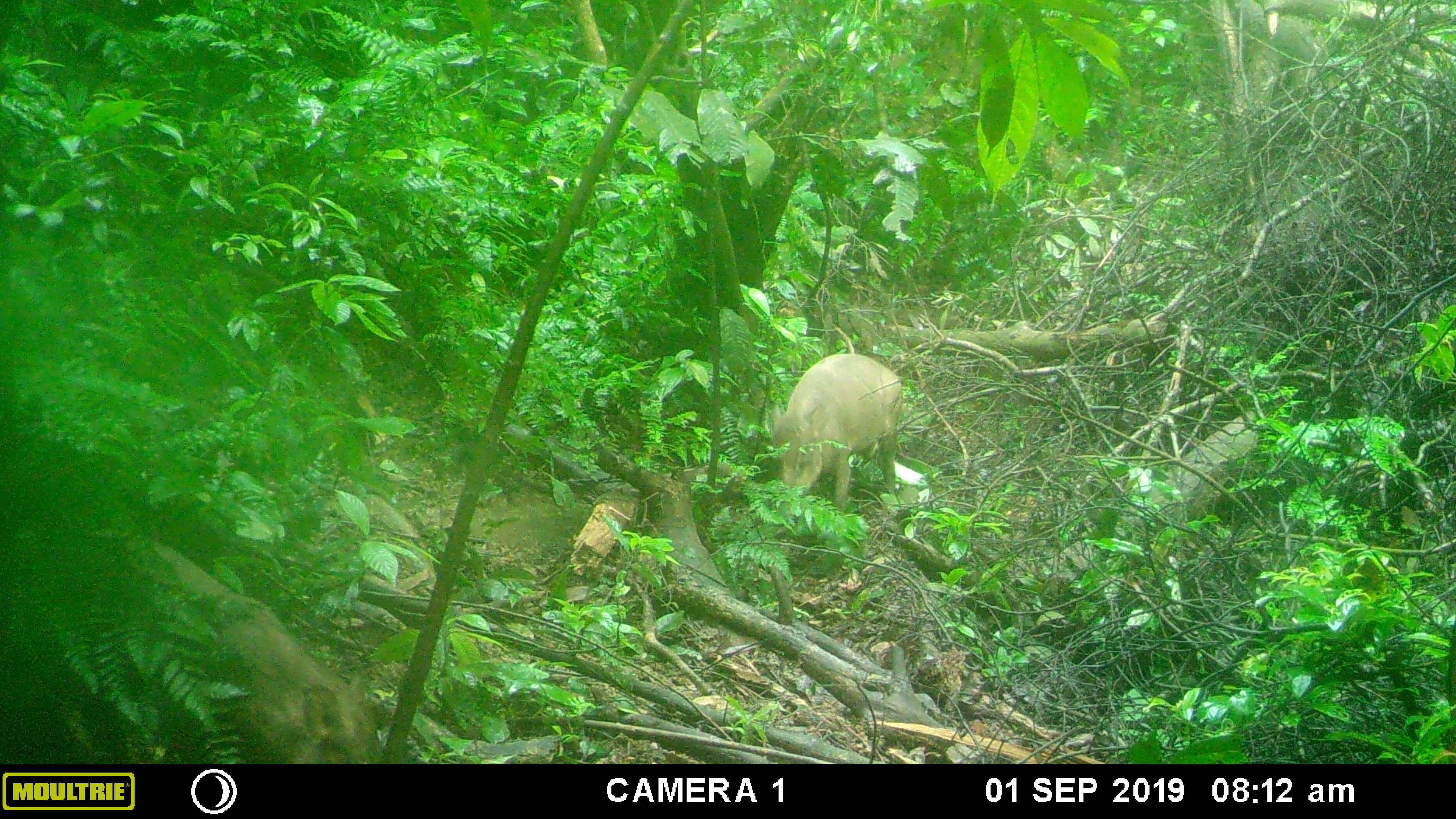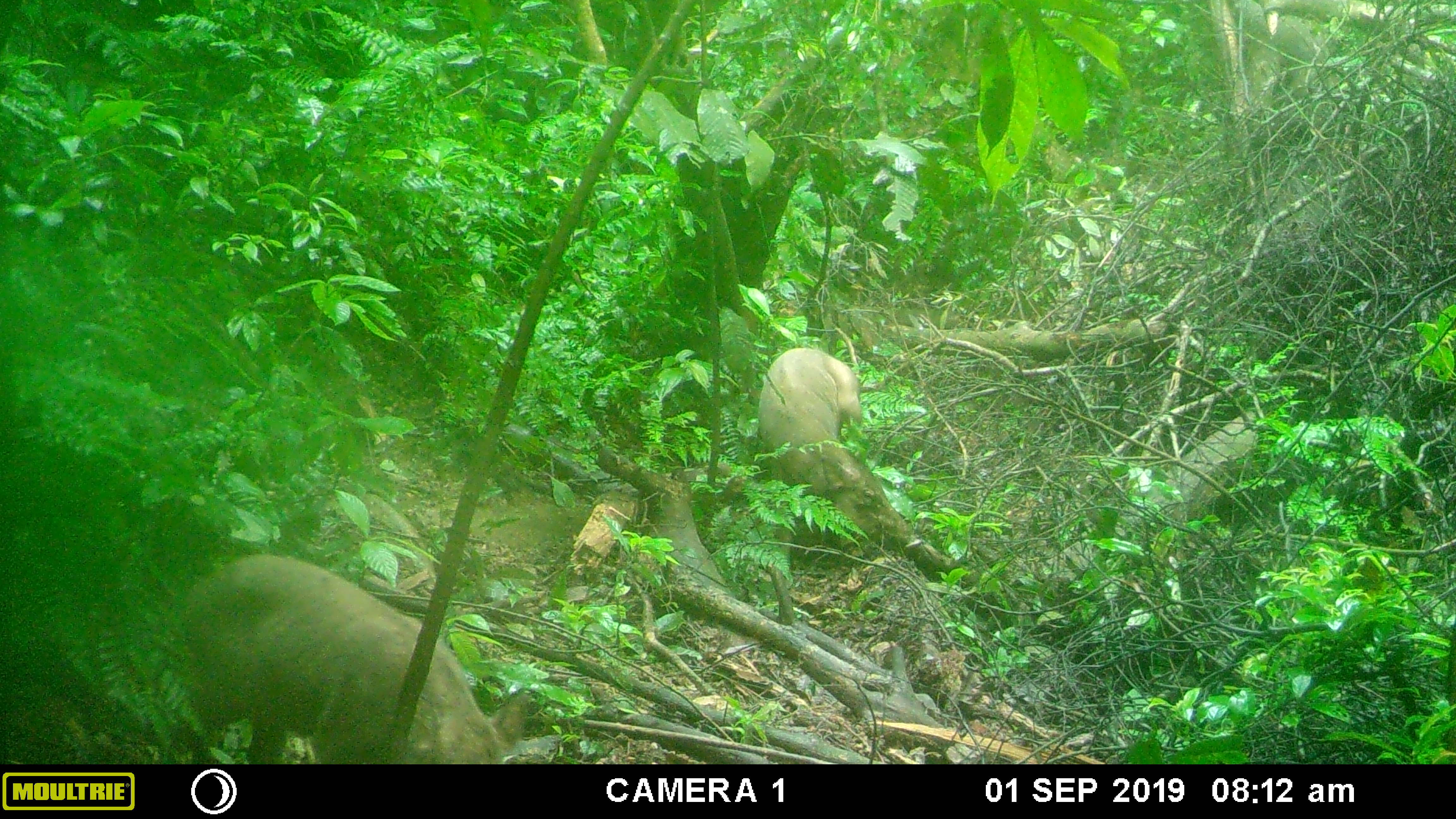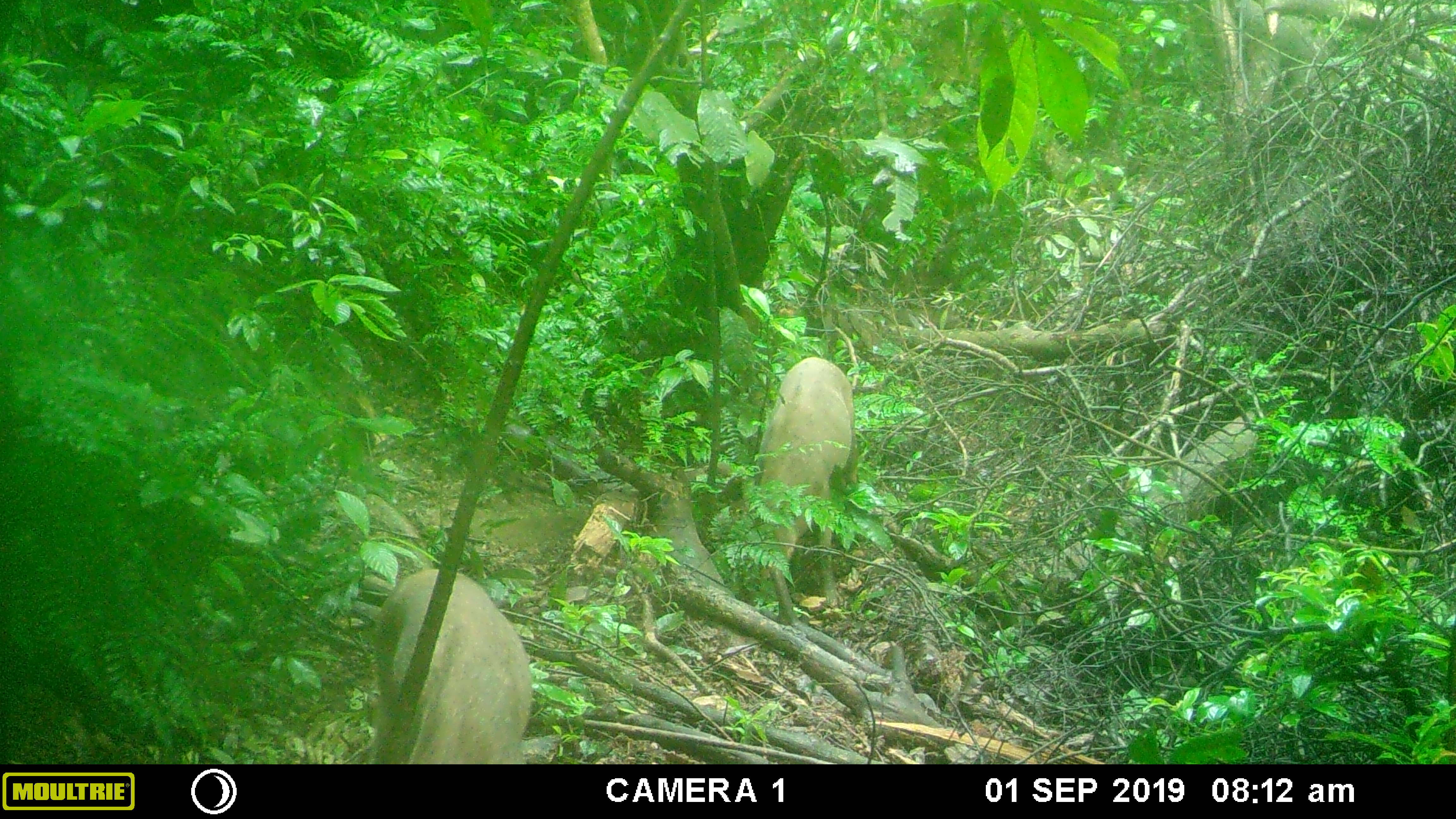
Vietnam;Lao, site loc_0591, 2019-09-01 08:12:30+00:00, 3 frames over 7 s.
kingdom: Animalia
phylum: Chordata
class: Mammalia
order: Artiodactyla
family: Suidae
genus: Sus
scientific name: Sus scrofa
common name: eurasian wild pig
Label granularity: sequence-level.